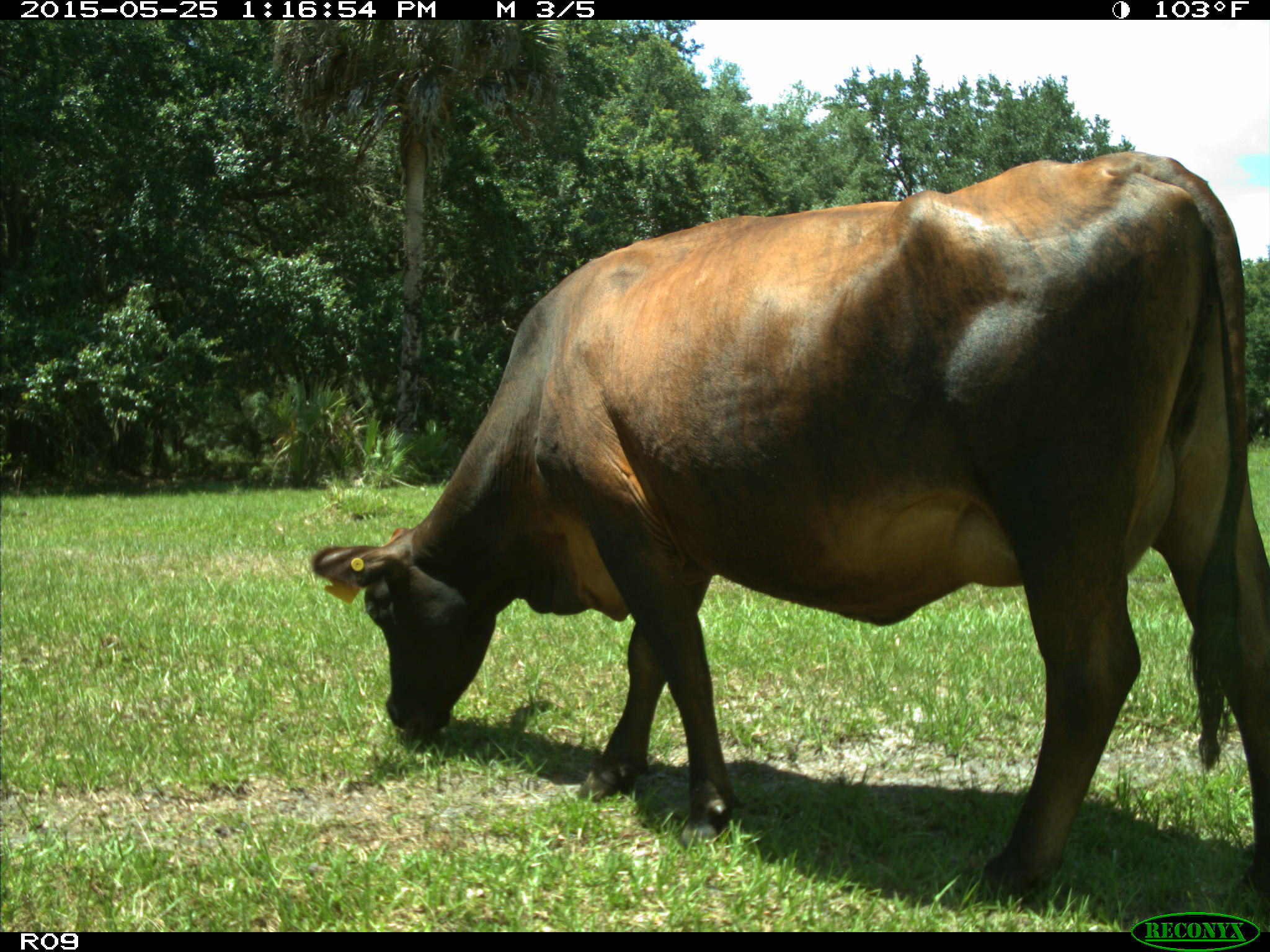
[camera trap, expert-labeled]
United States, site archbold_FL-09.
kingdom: Animalia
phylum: Chordata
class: Mammalia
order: Artiodactyla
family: Bovidae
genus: Bos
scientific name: Bos taurus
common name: domestic cow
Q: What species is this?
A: Bos taurus (domestic cow).